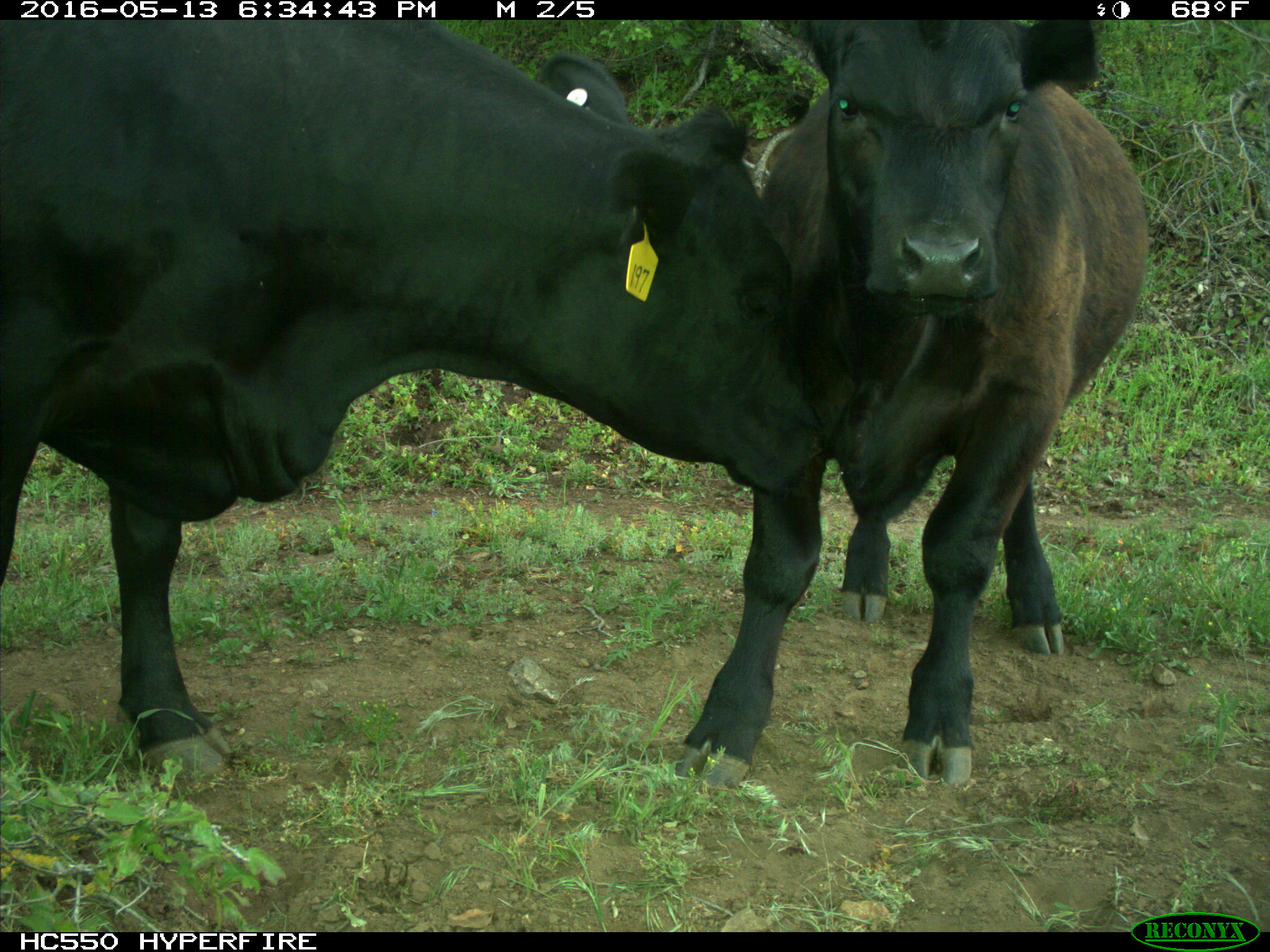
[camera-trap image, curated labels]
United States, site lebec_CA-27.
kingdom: Animalia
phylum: Chordata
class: Mammalia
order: Artiodactyla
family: Bovidae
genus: Bos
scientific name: Bos taurus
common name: domestic cow